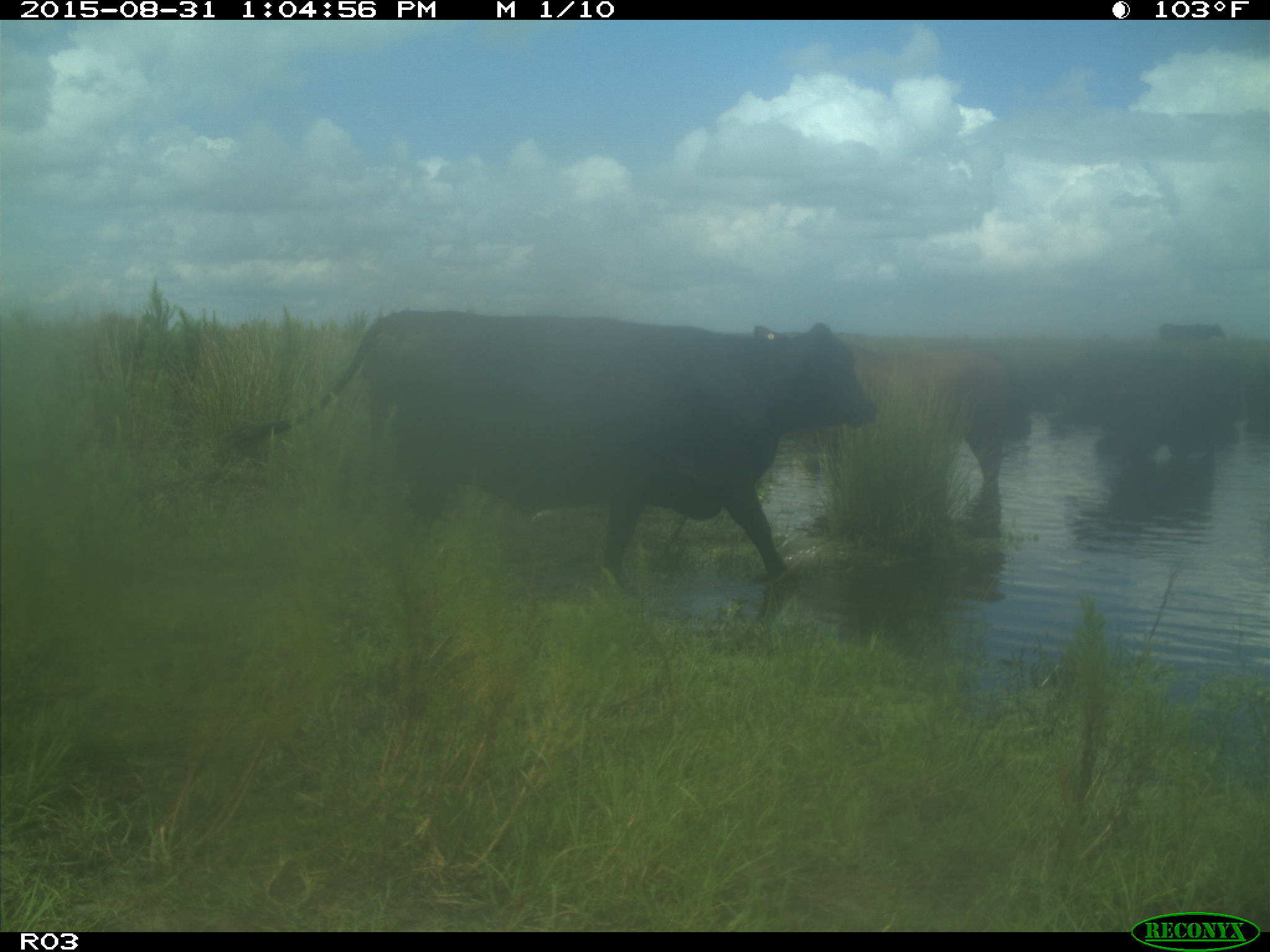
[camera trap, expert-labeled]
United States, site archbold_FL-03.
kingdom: Animalia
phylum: Chordata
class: Mammalia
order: Artiodactyla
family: Bovidae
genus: Bos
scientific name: Bos taurus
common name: domestic cow